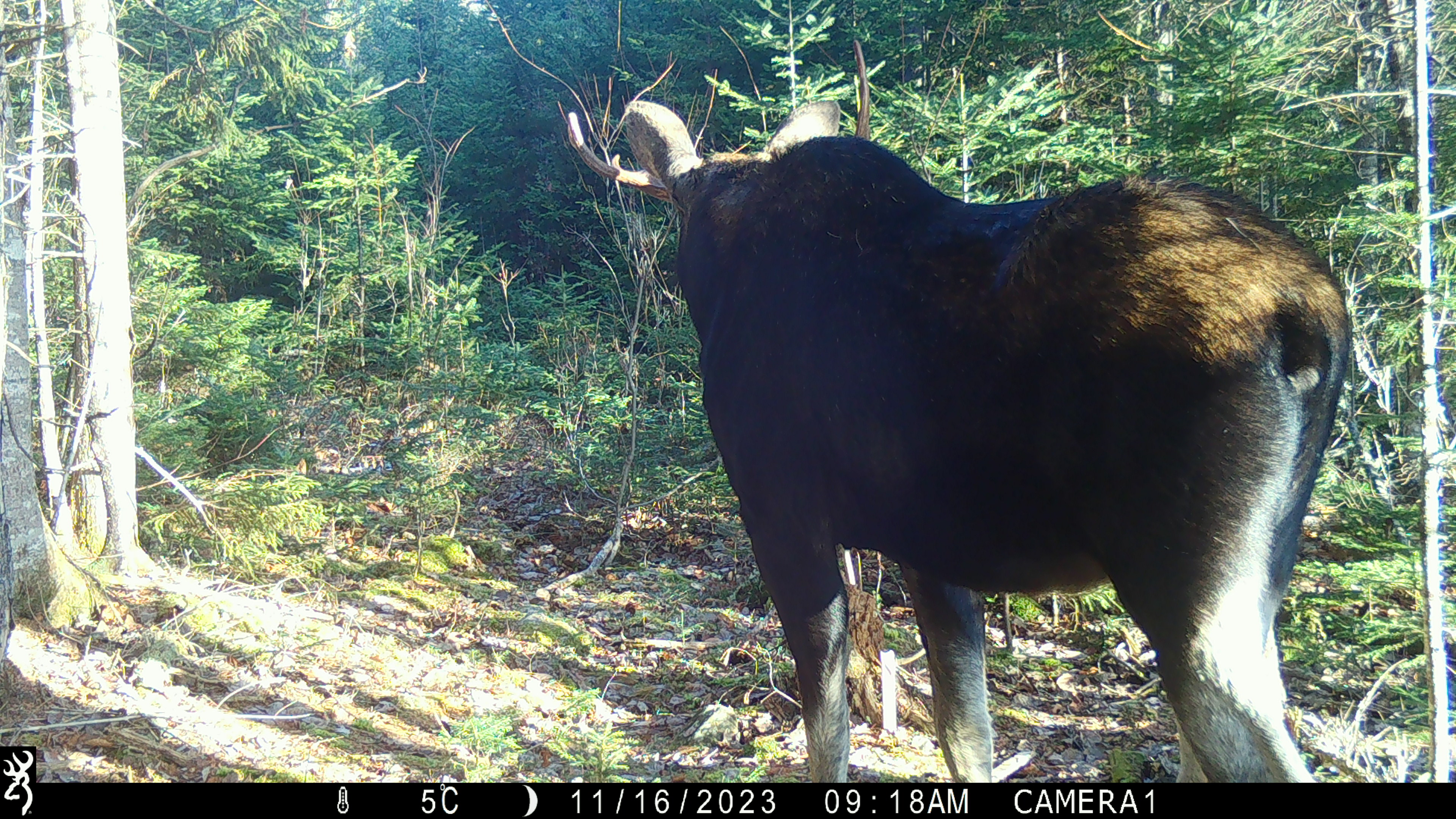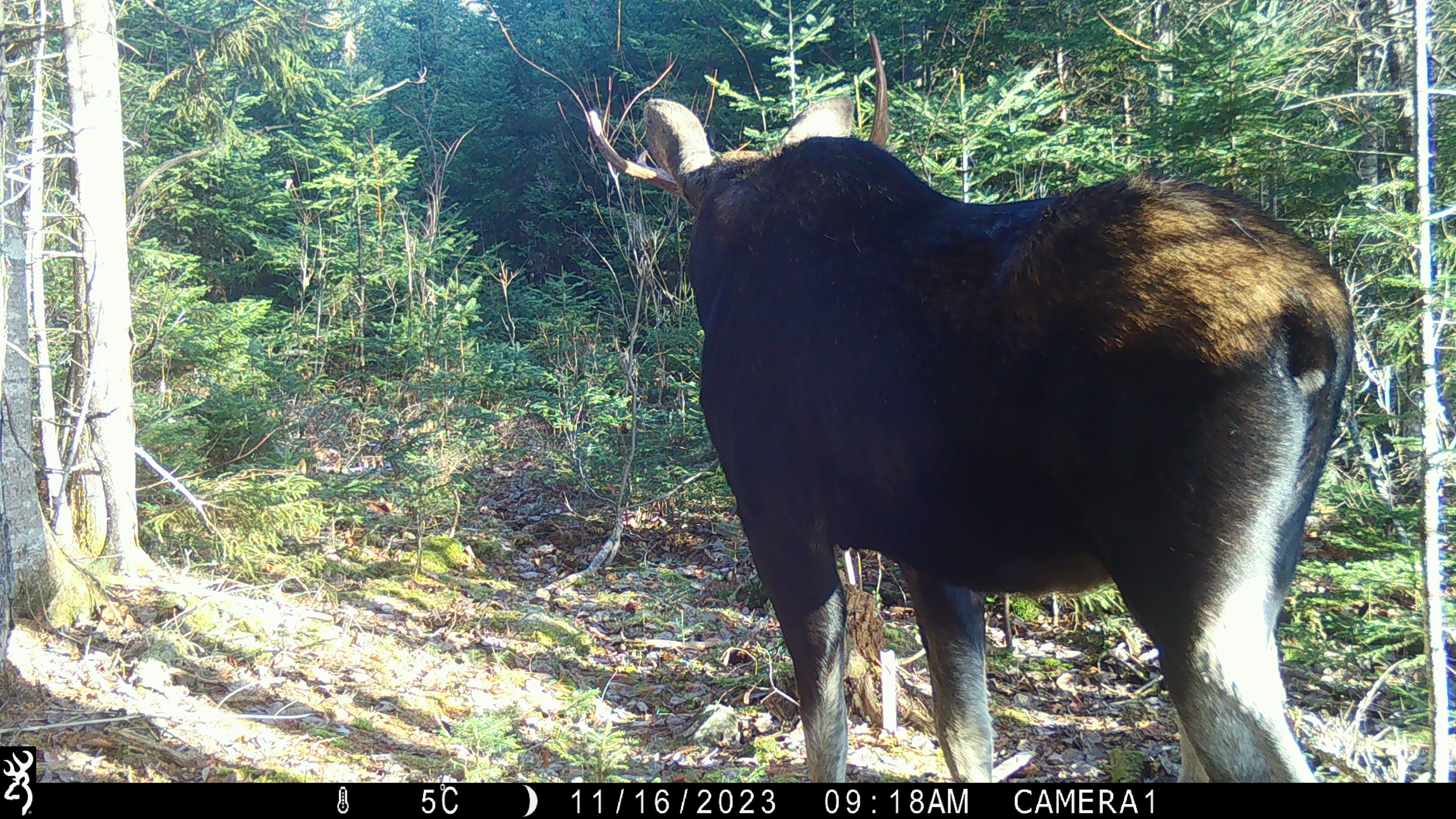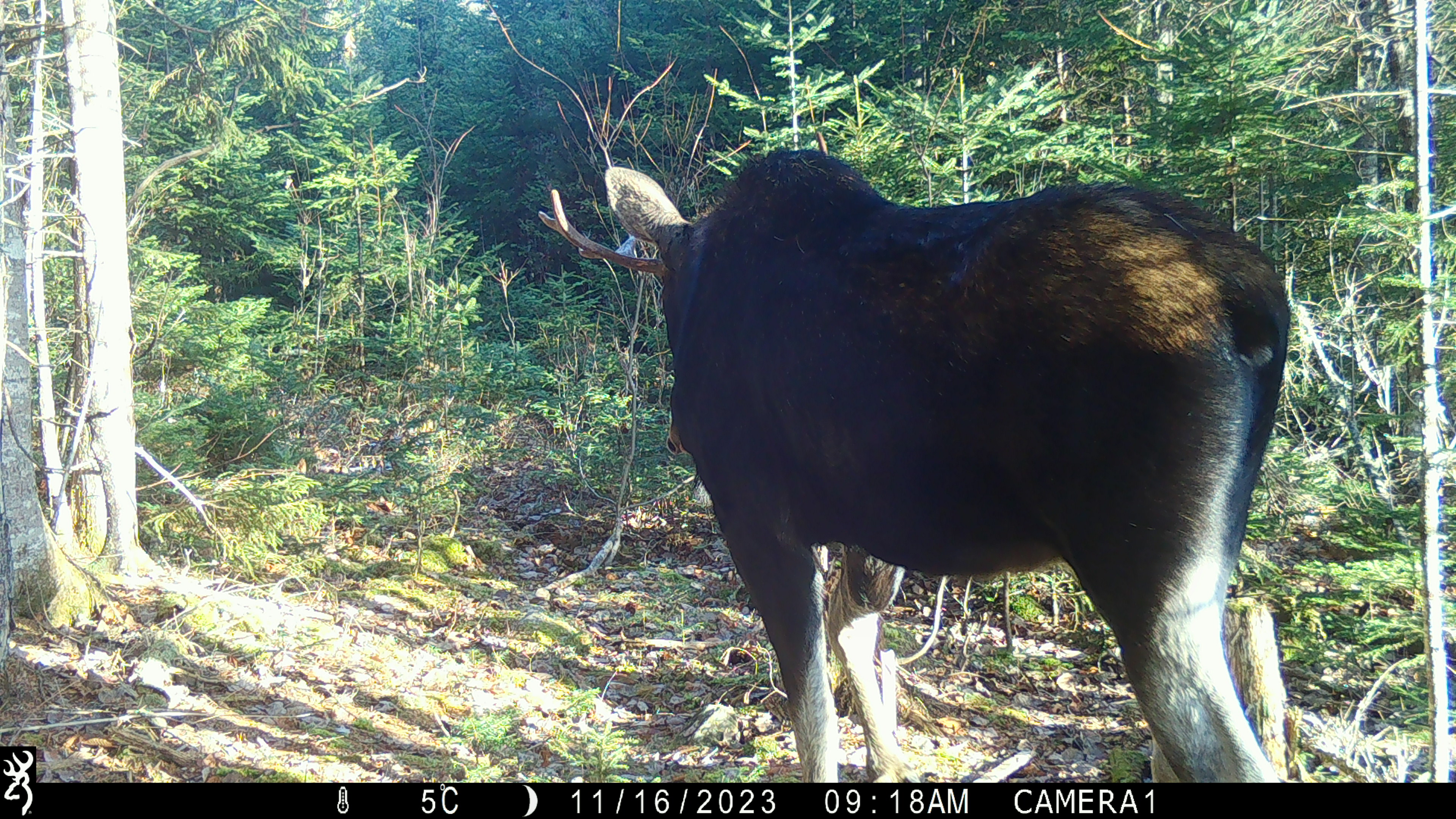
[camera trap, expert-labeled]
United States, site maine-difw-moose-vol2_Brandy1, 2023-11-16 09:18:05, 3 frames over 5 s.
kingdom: Animalia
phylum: Chordata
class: Mammalia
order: Artiodactyla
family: Cervidae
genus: Alces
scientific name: Alces alces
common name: moose